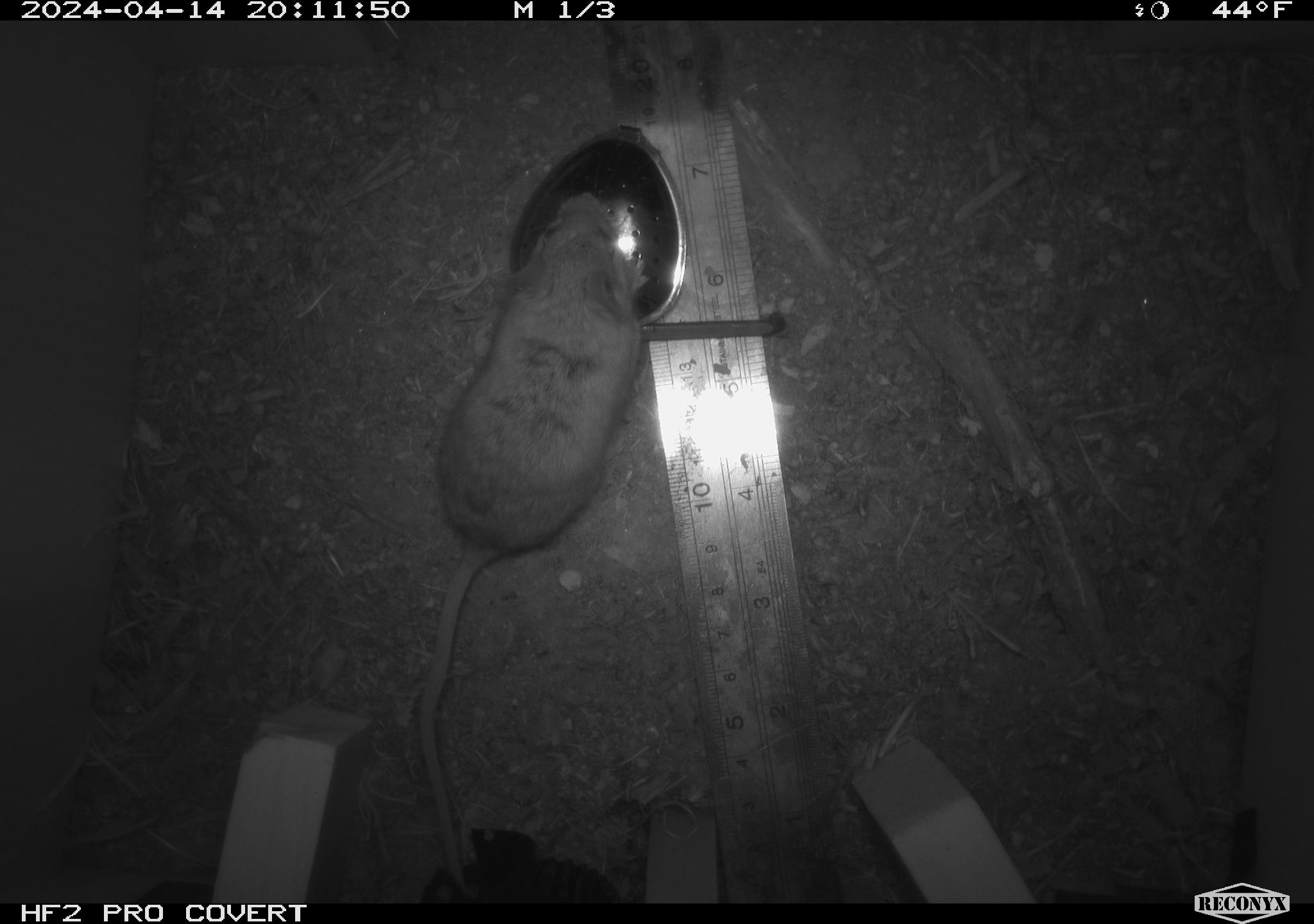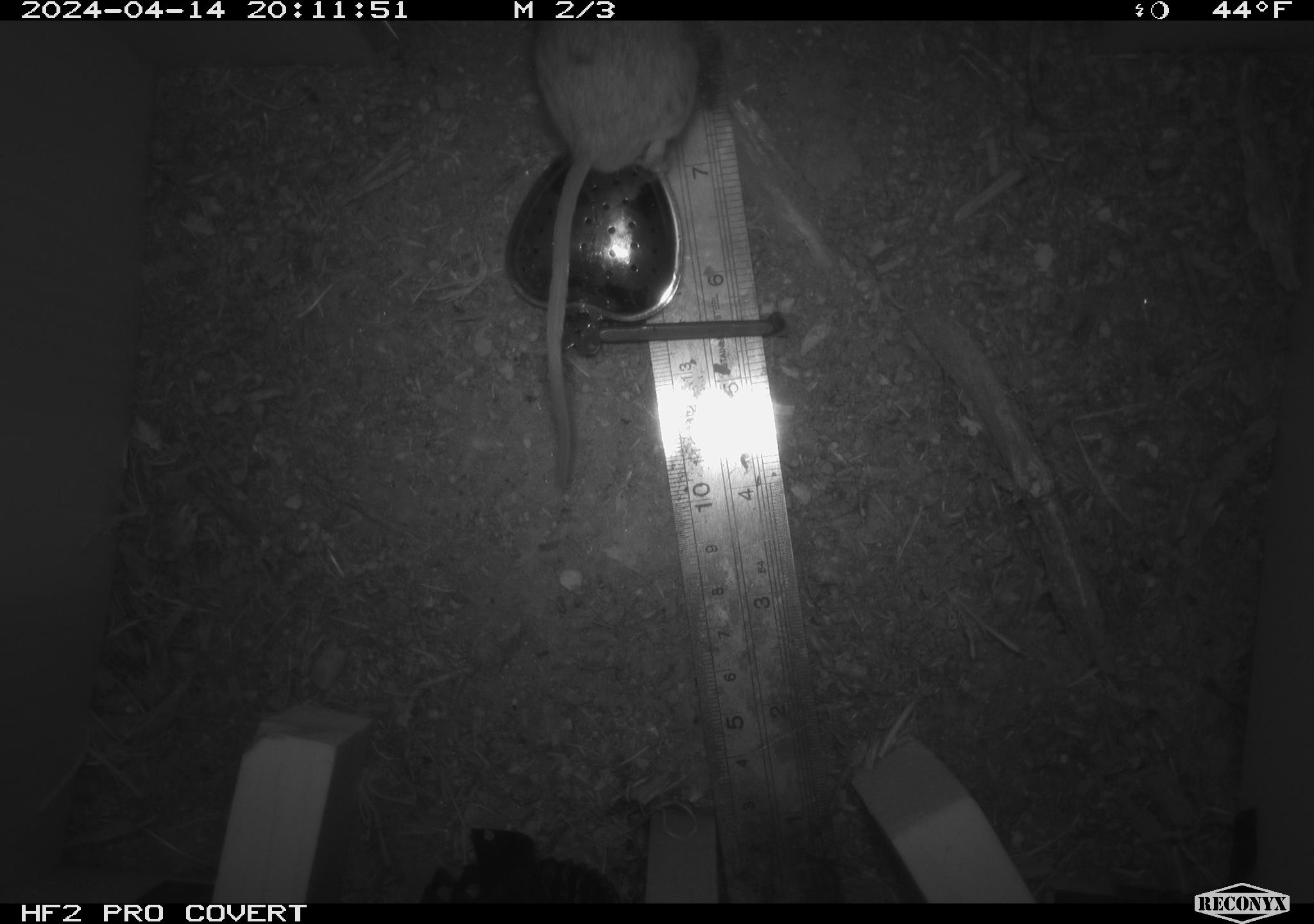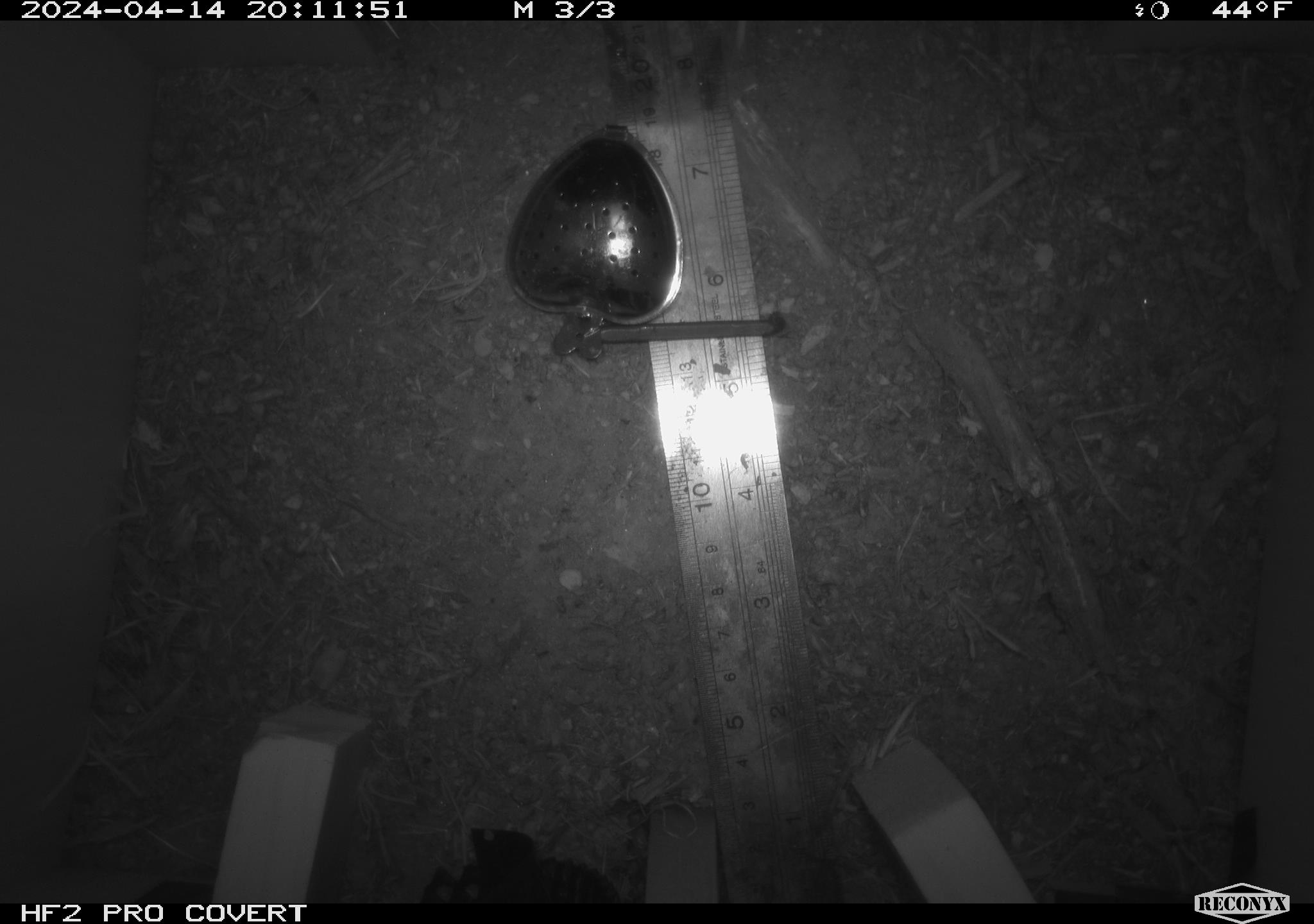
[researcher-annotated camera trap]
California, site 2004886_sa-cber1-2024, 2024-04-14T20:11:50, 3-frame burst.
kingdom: Animalia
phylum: Chordata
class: Mammalia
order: Rodentia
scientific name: Rodentia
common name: mouse species